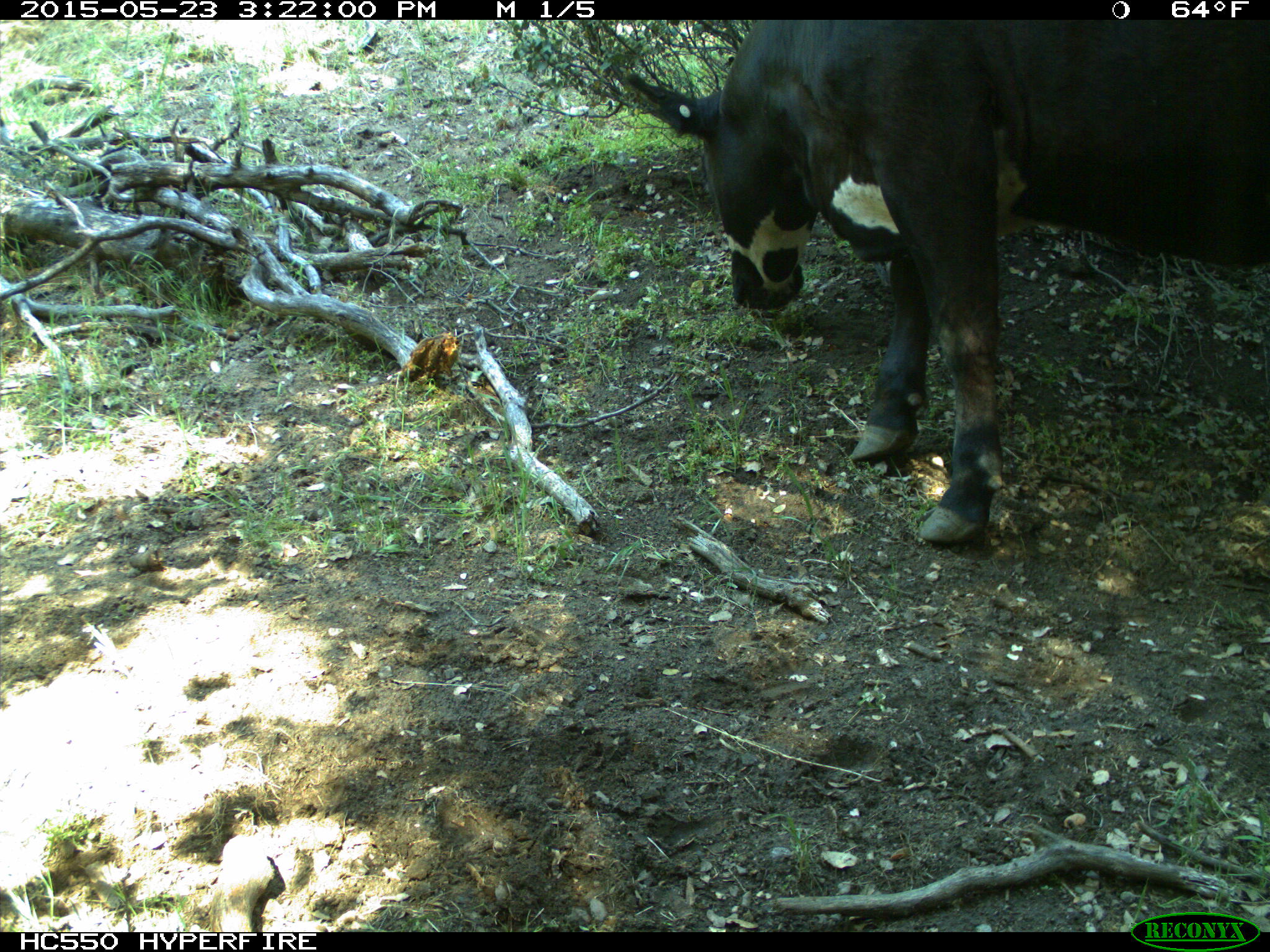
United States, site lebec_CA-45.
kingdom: Animalia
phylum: Chordata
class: Mammalia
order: Artiodactyla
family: Bovidae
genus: Bos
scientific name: Bos taurus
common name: domestic cow